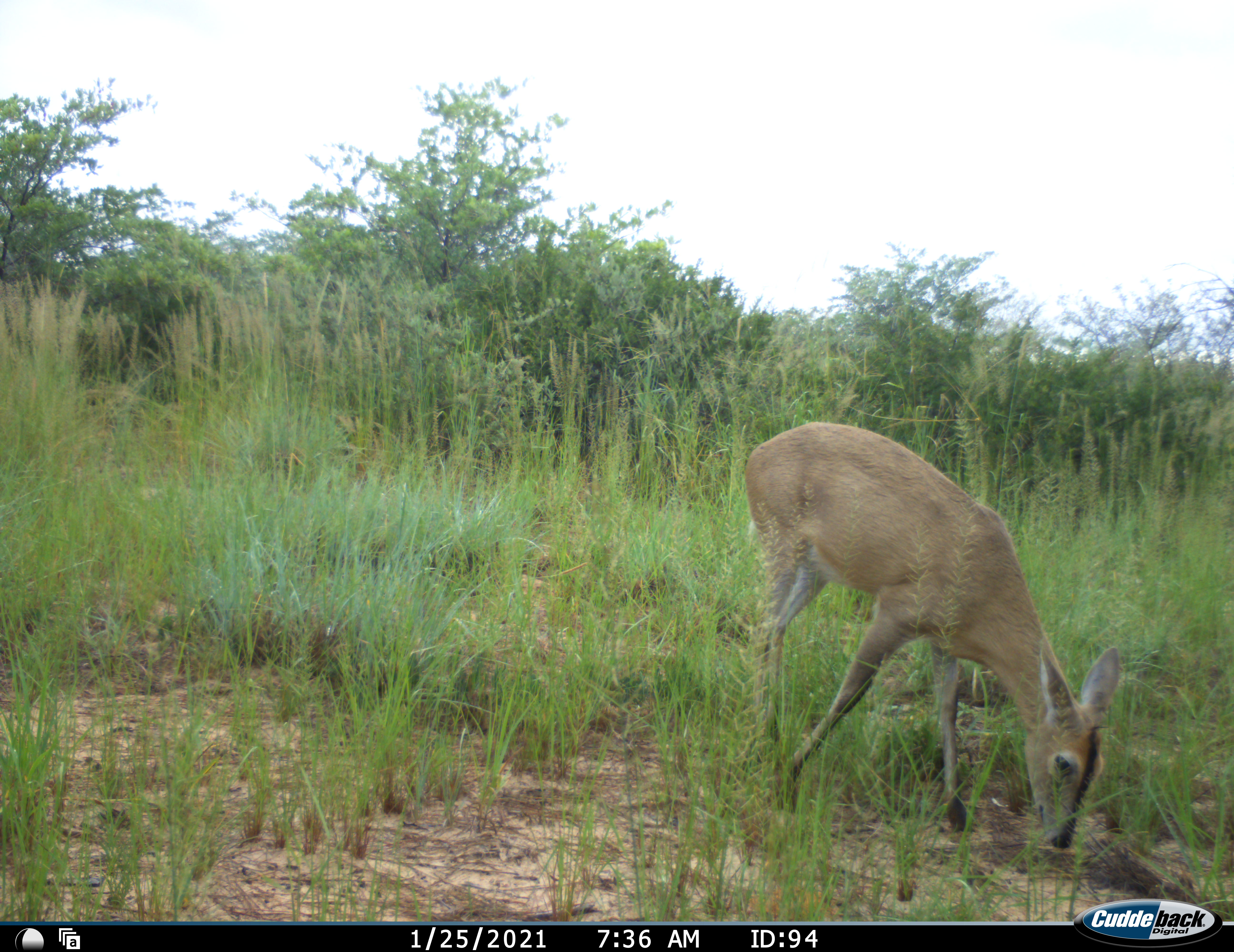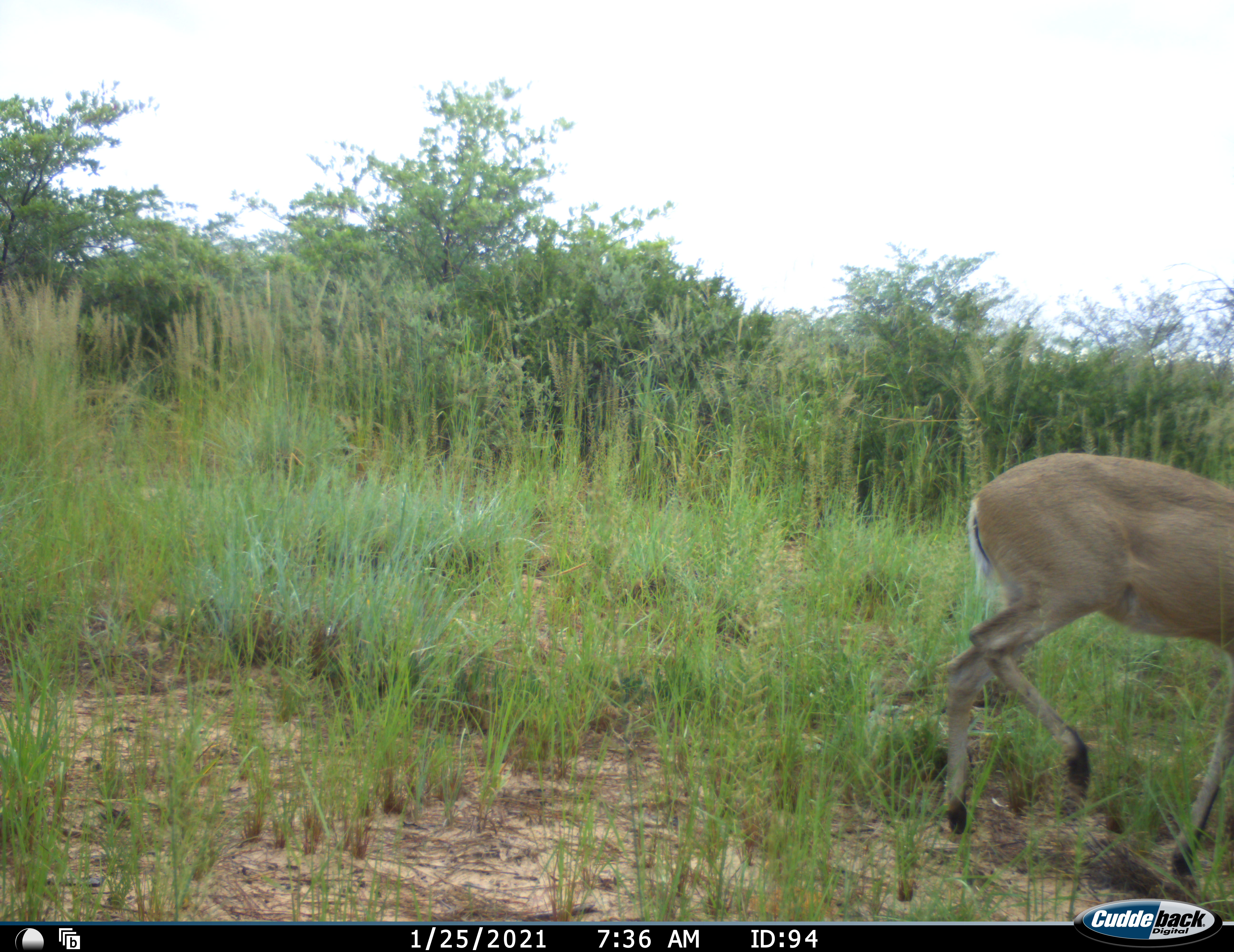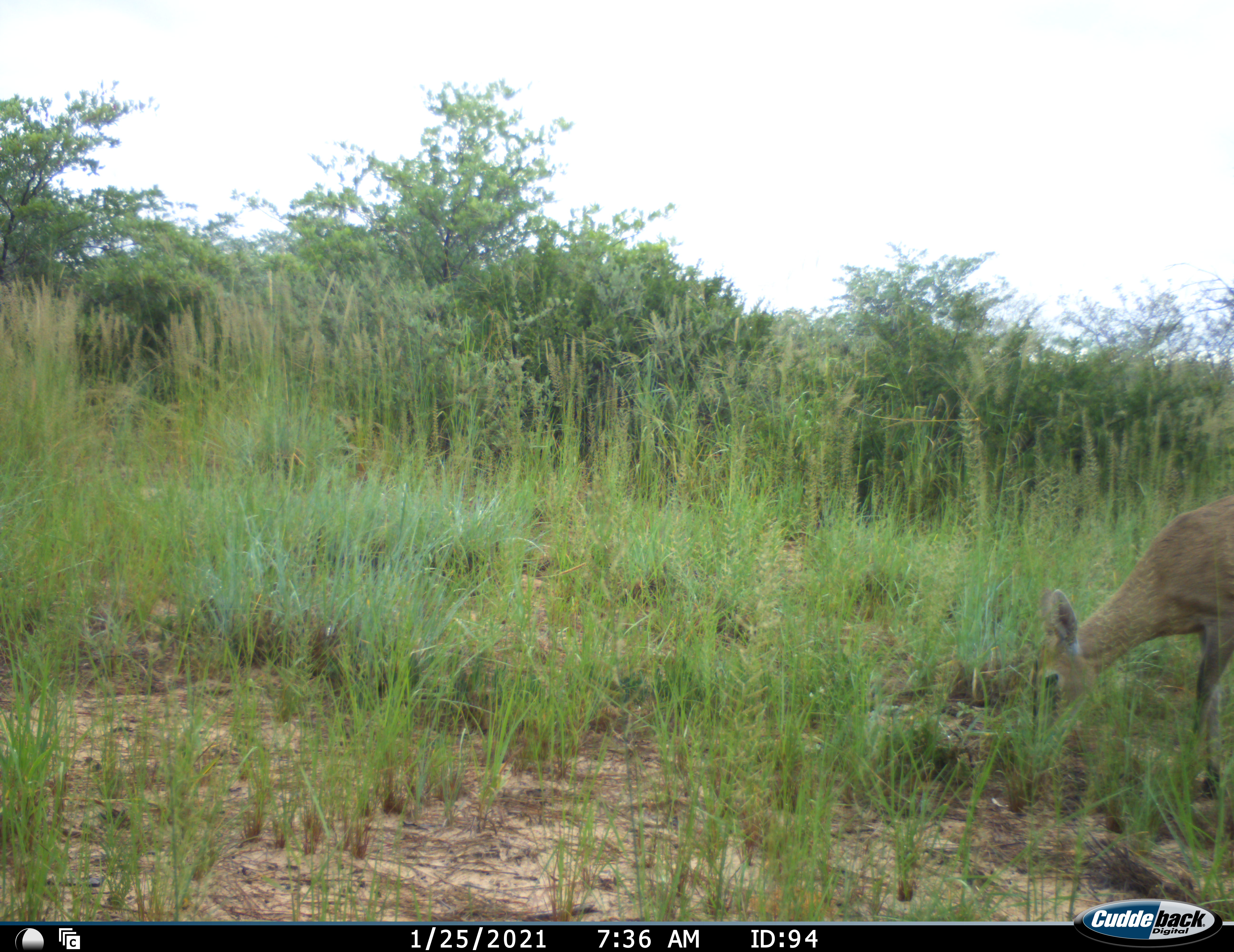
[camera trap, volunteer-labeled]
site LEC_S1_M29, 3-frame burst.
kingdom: Animalia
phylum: Chordata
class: Mammalia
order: Artiodactyla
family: Bovidae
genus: Sylvicapra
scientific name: Sylvicapra grimmia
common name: common duiker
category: duikercommongrey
Duikercommongrey (common duiker) (Sylvicapra grimmia), count 1. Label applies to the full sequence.